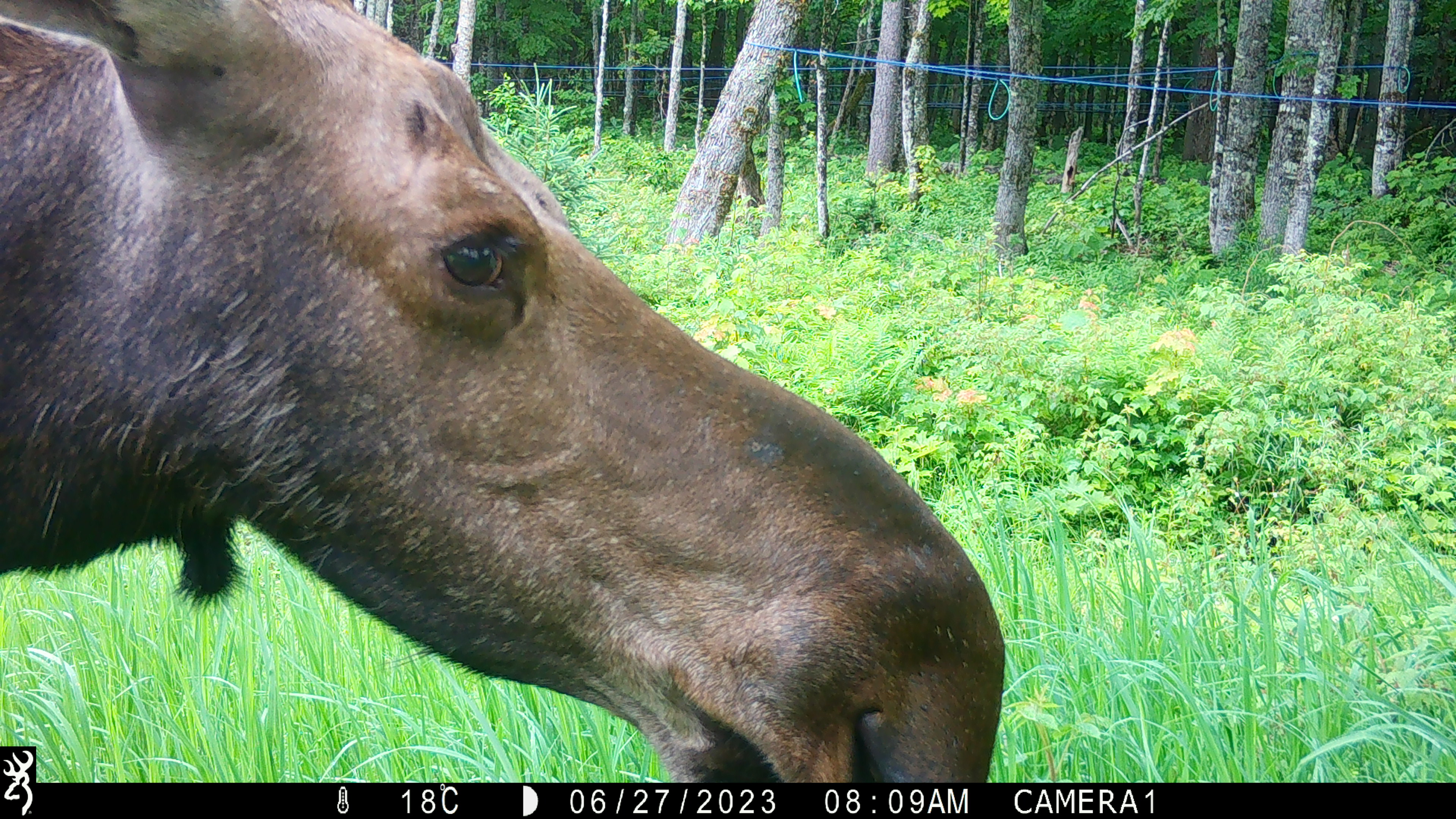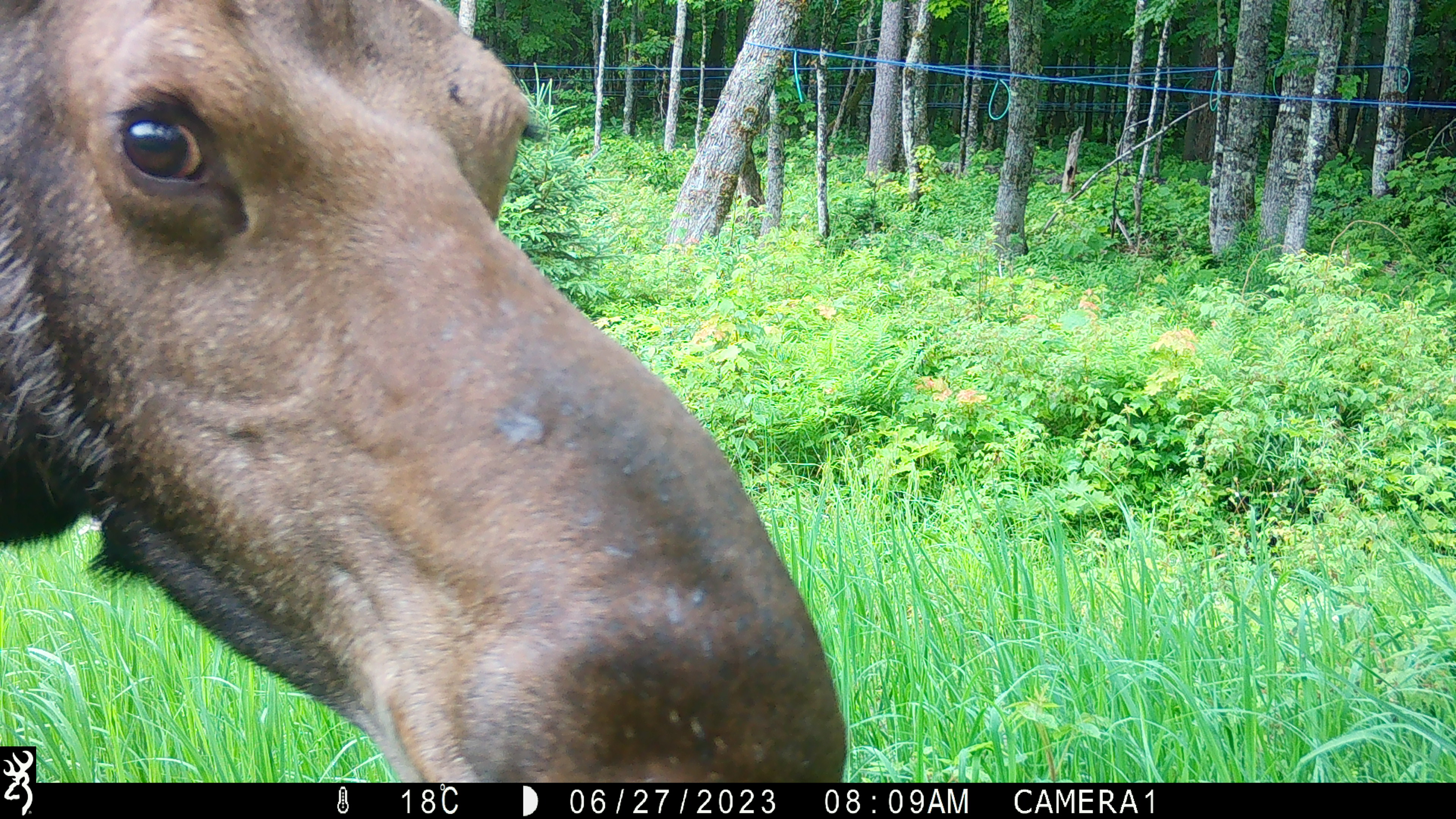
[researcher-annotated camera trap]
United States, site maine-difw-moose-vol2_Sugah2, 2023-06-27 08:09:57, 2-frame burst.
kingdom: Animalia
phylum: Chordata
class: Mammalia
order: Artiodactyla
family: Cervidae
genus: Alces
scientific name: Alces alces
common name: moose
Moose (Alces alces).